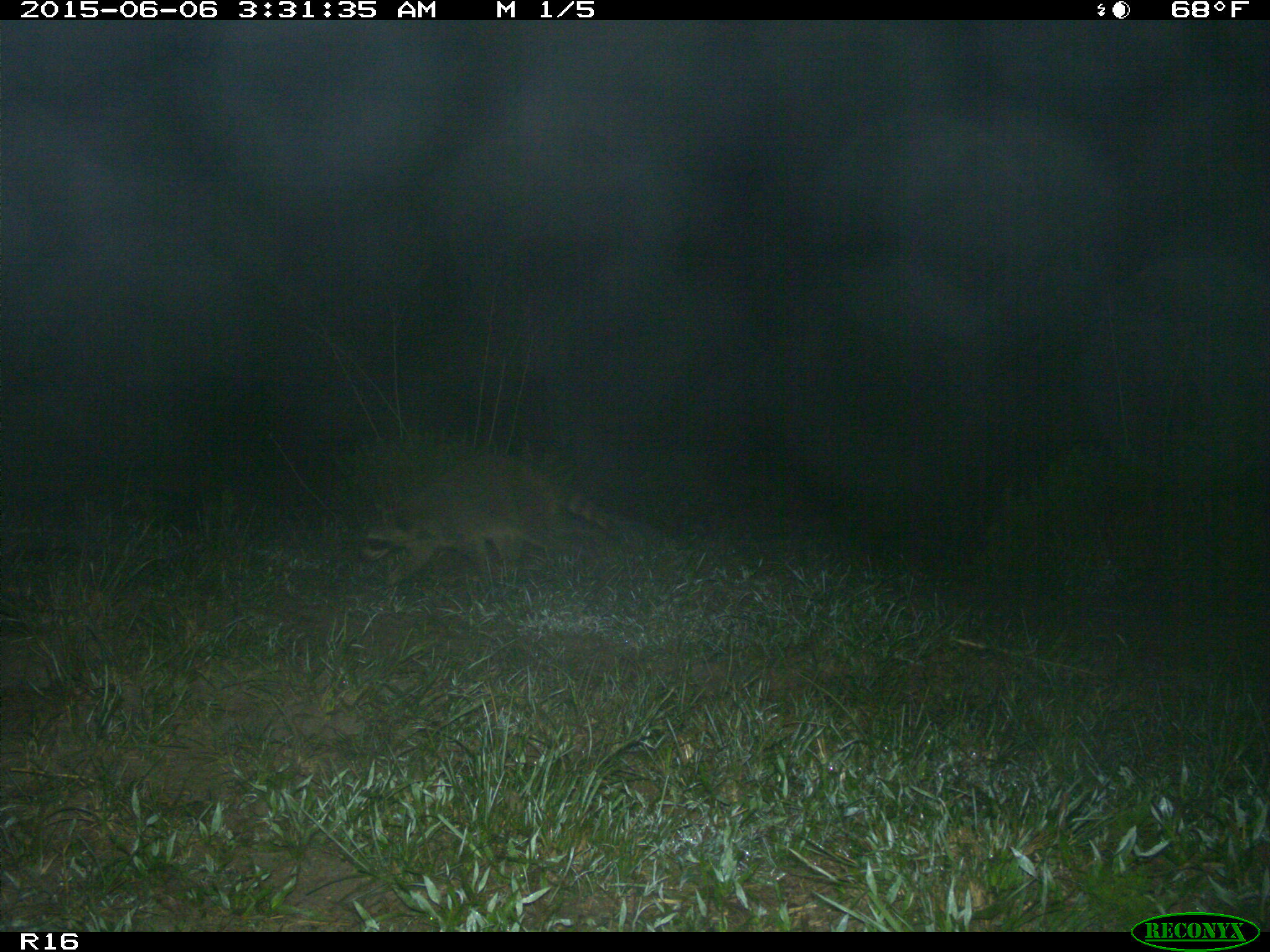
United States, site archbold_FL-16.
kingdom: Animalia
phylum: Chordata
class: Mammalia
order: Carnivora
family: Procyonidae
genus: Procyon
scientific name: Procyon lotor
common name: common raccoon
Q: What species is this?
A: Procyon lotor (common raccoon).